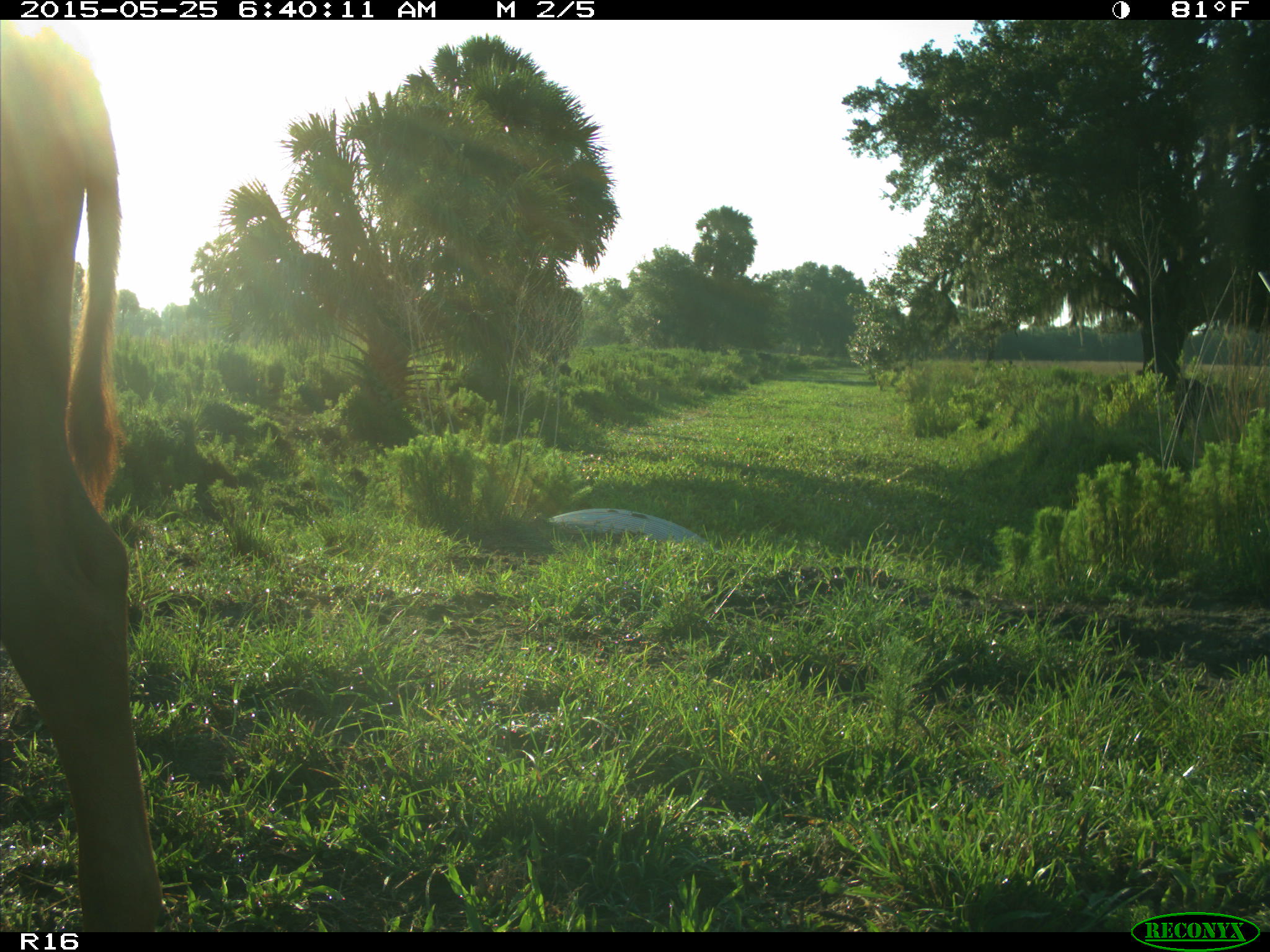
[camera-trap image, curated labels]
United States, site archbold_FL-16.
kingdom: Animalia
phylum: Chordata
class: Mammalia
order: Artiodactyla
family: Bovidae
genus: Bos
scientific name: Bos taurus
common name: domestic cow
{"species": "Bos taurus (domestic cow)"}